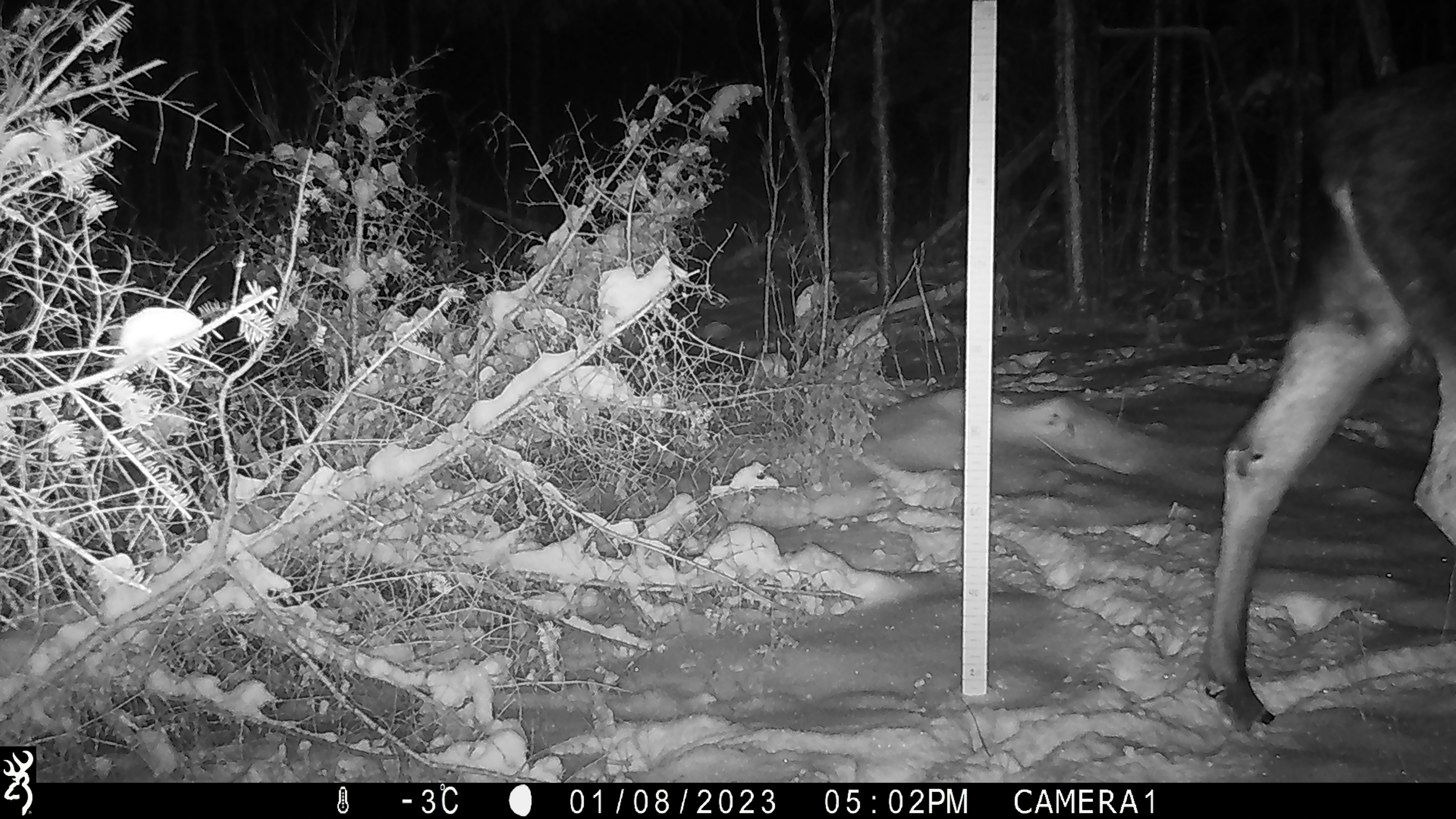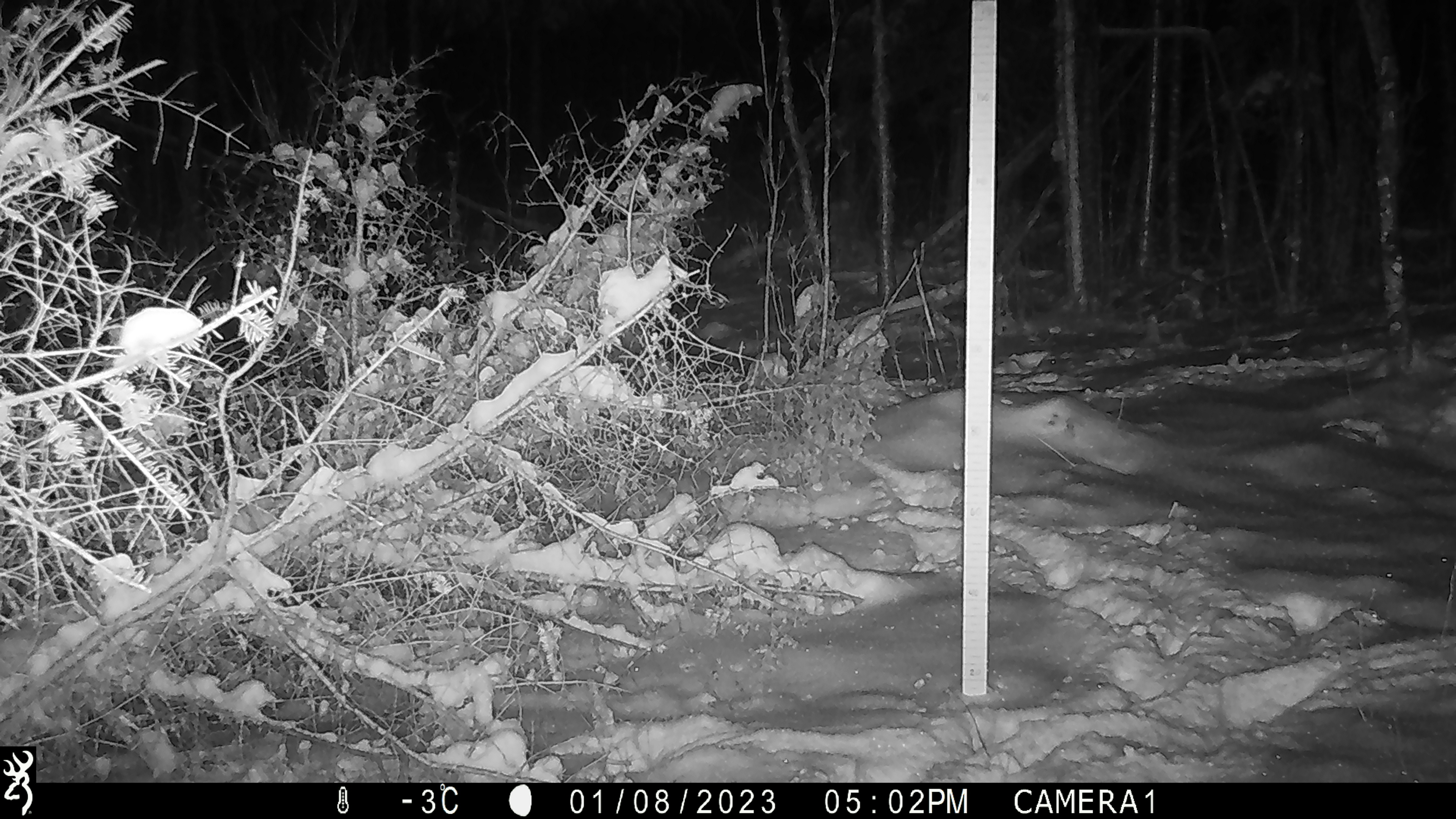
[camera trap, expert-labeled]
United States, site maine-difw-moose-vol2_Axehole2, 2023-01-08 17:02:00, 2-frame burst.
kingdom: Animalia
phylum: Chordata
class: Mammalia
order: Artiodactyla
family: Cervidae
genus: Alces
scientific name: Alces alces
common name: moose